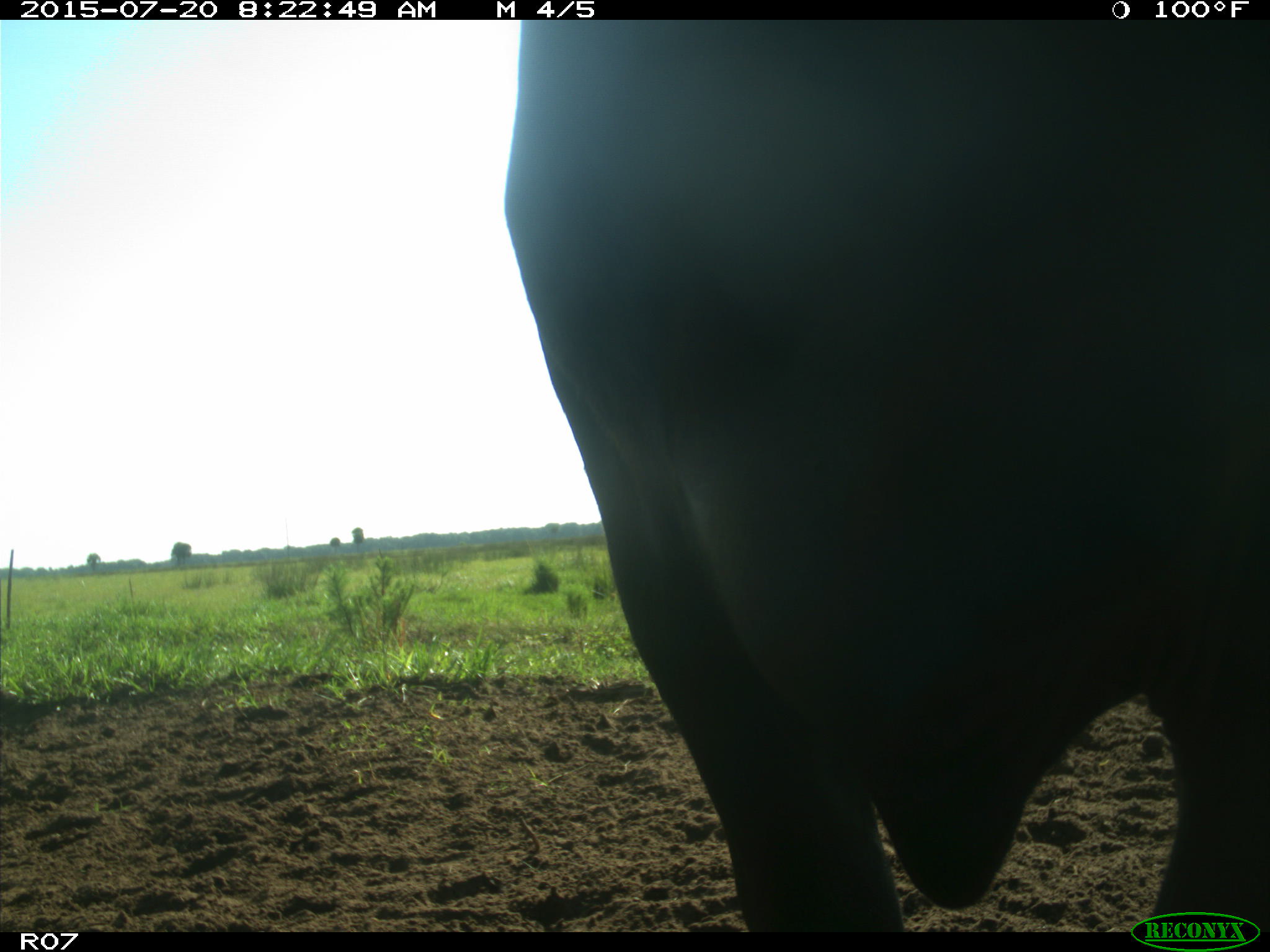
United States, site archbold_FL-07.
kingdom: Animalia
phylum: Chordata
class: Mammalia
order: Artiodactyla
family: Bovidae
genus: Bos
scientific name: Bos taurus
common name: domestic cow